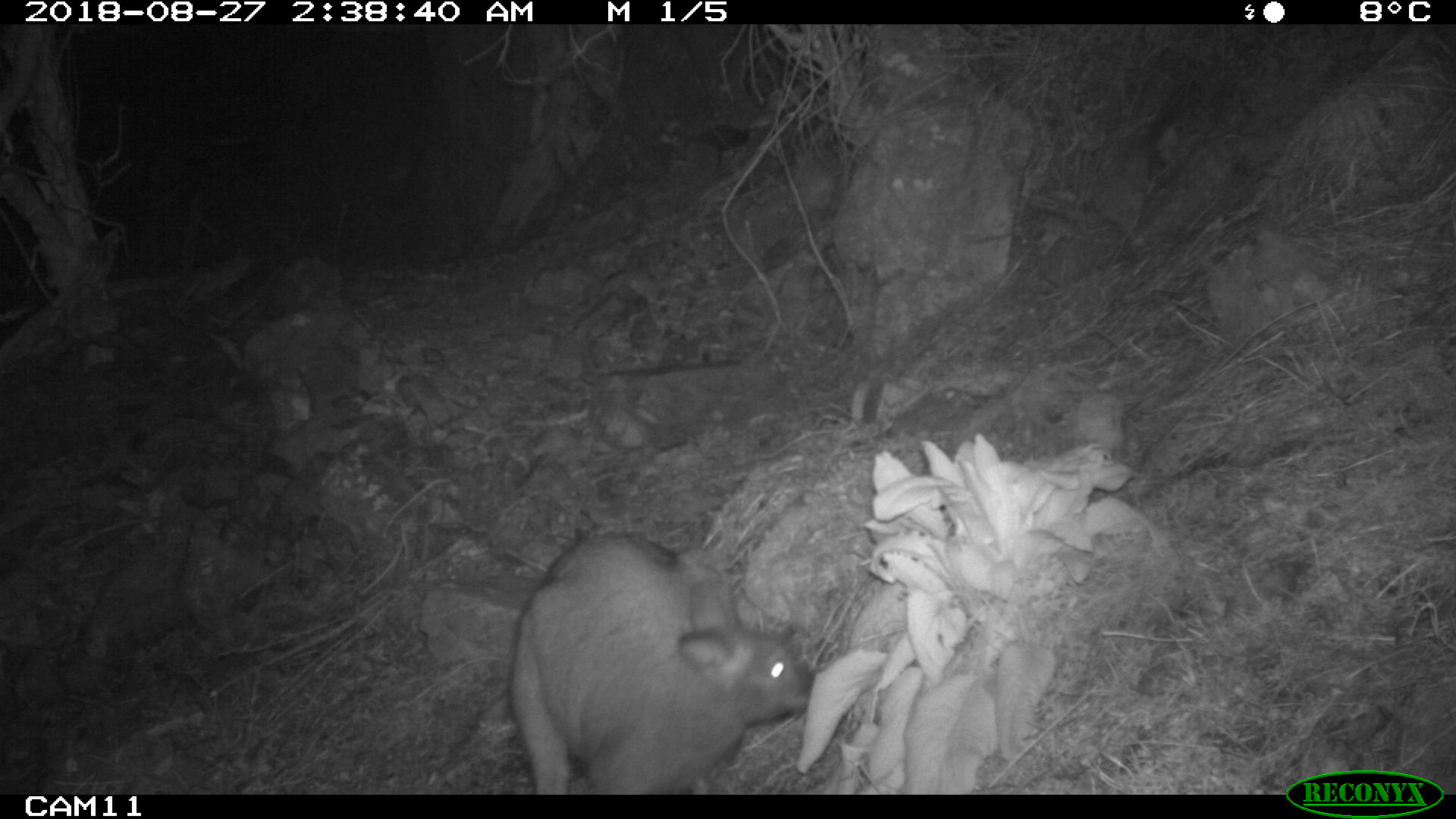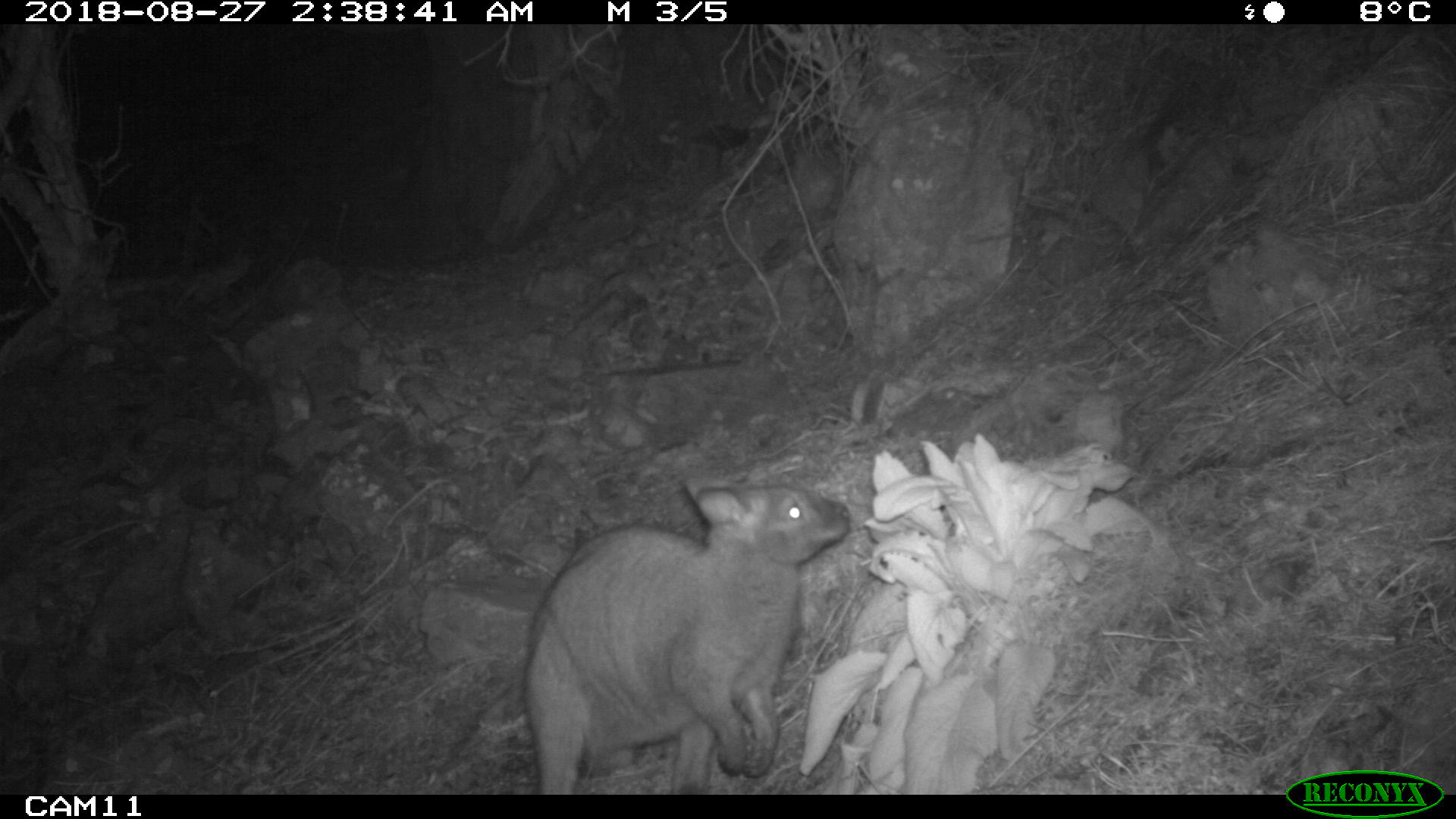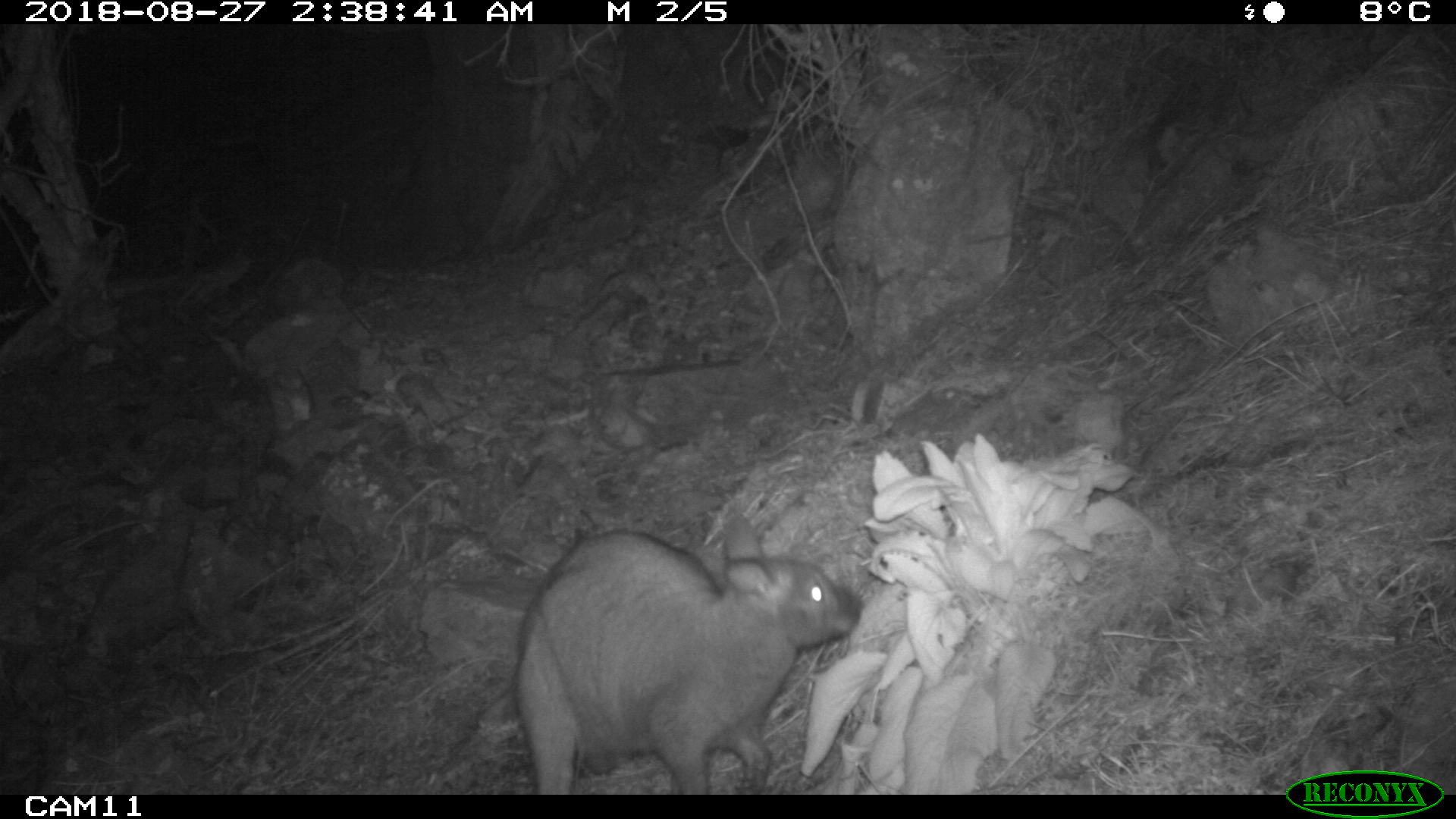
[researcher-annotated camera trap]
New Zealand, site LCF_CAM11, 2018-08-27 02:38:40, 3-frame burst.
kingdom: Animalia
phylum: Chordata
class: Mammalia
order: Diprotodontia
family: Macropodidae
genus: Notamacropus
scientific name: Notamacropus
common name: wallaby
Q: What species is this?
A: Wallaby (Notamacropus).